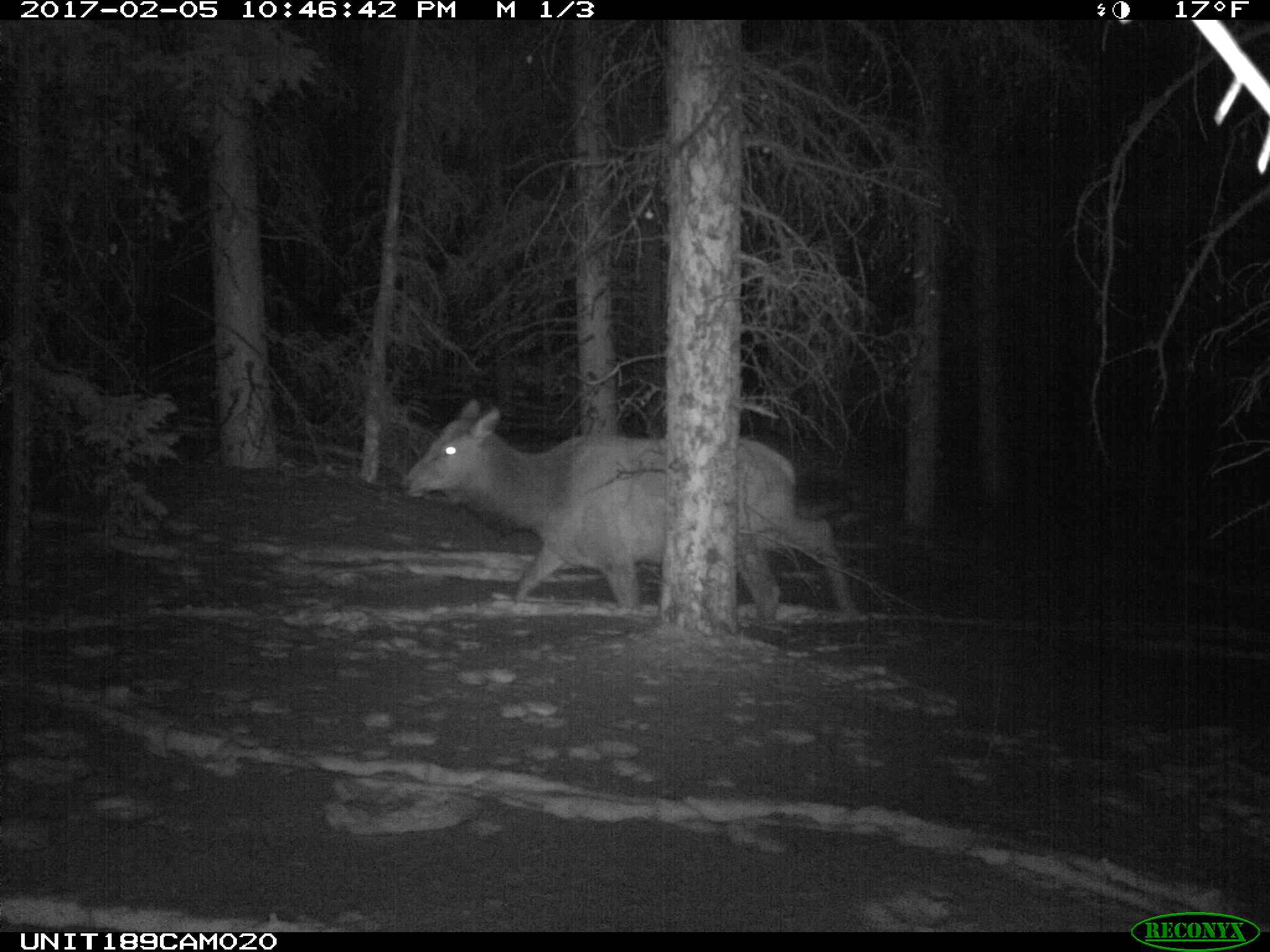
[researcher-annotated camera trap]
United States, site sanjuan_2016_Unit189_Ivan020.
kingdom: Animalia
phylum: Chordata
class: Mammalia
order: Artiodactyla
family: Cervidae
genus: Cervus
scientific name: Cervus elaphus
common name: red deer